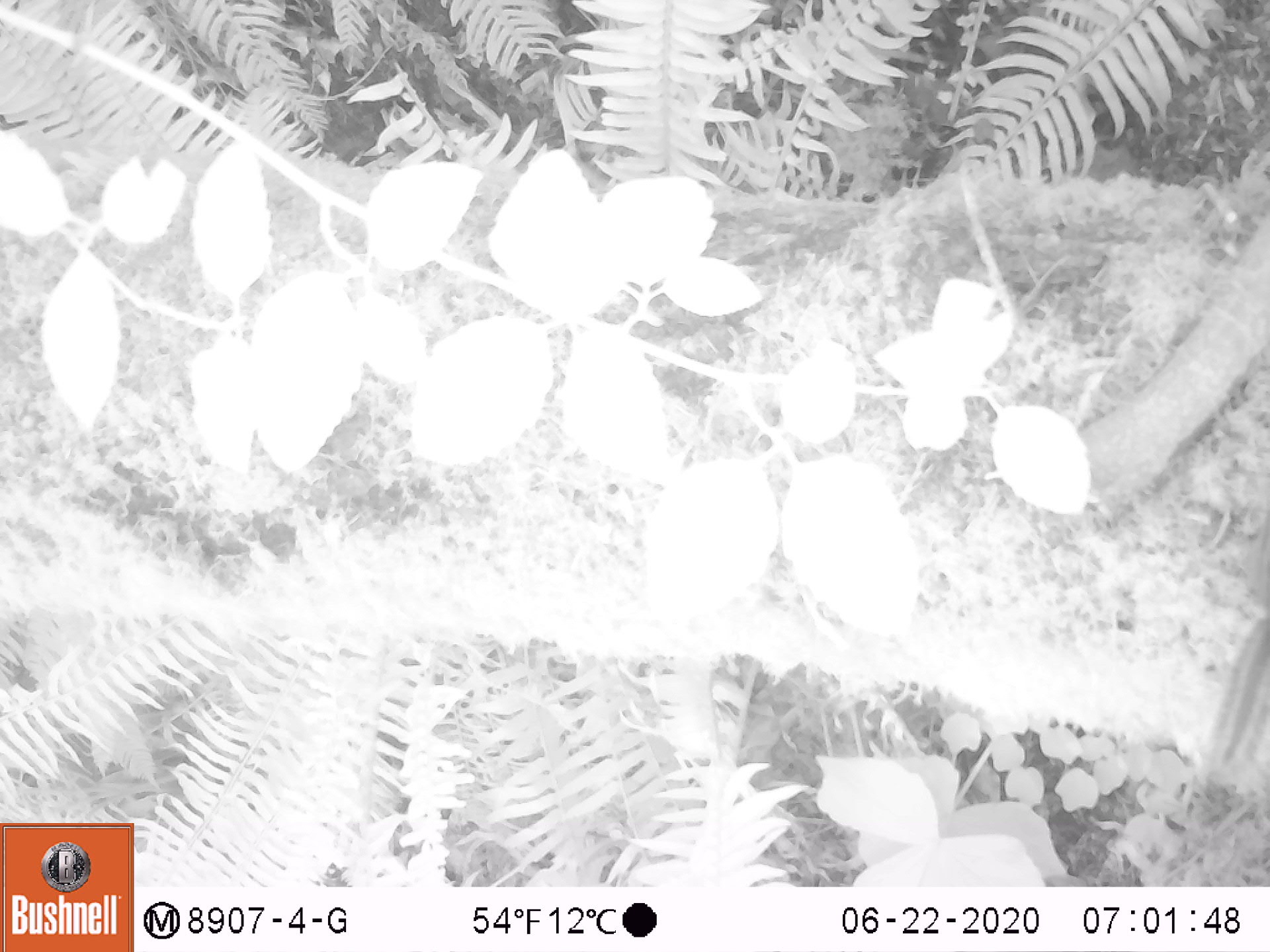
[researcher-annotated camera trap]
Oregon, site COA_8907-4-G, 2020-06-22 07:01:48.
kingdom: Animalia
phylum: Chordata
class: Mammalia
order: Rodentia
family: Sciuridae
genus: Neotamias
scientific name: Neotamias townsendii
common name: townsend's chipmunk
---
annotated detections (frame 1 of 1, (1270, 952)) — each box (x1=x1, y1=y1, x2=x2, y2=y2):
townsend's chipmunk: (x1=1198, y1=514, x2=1266, y2=783)